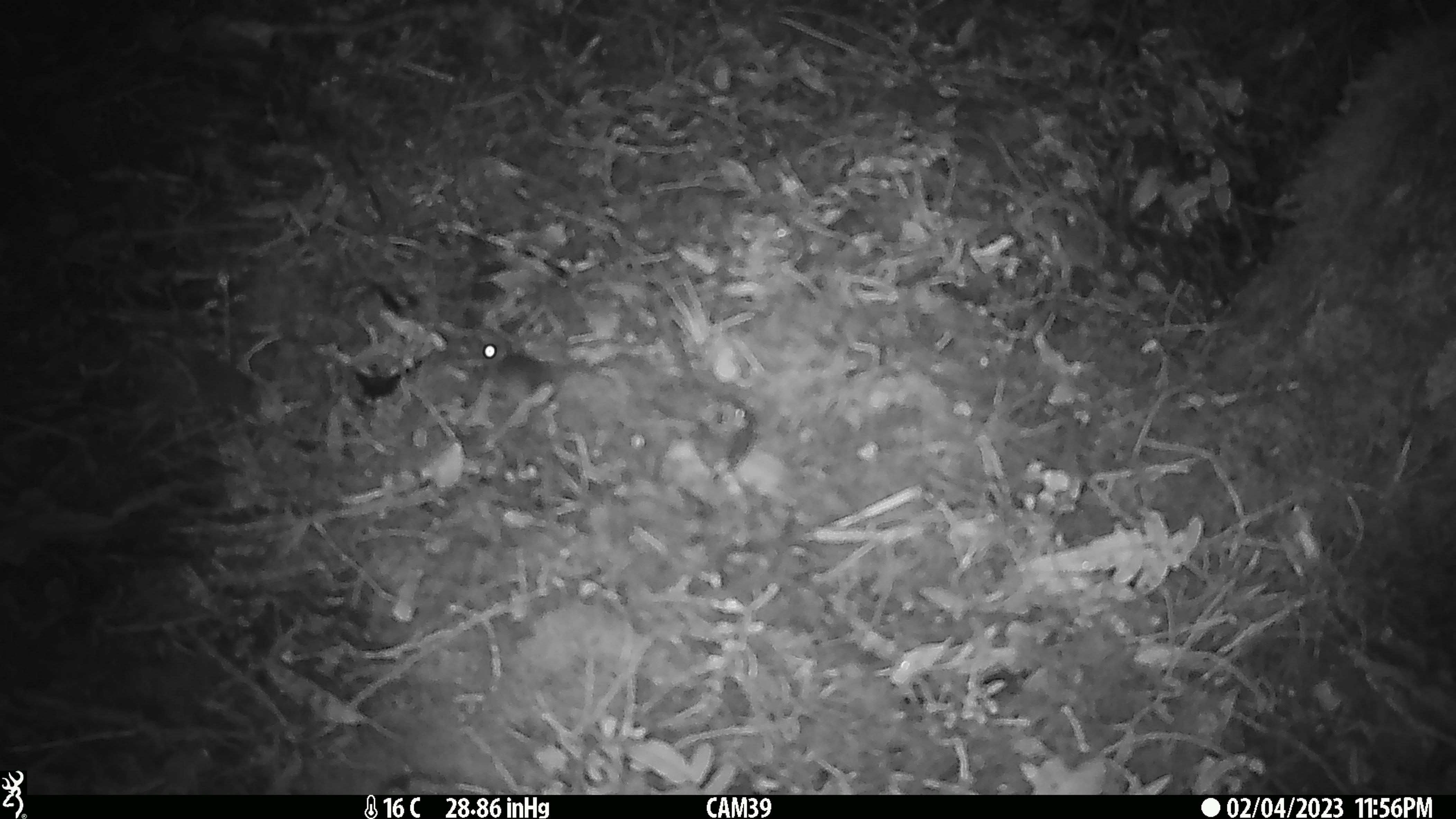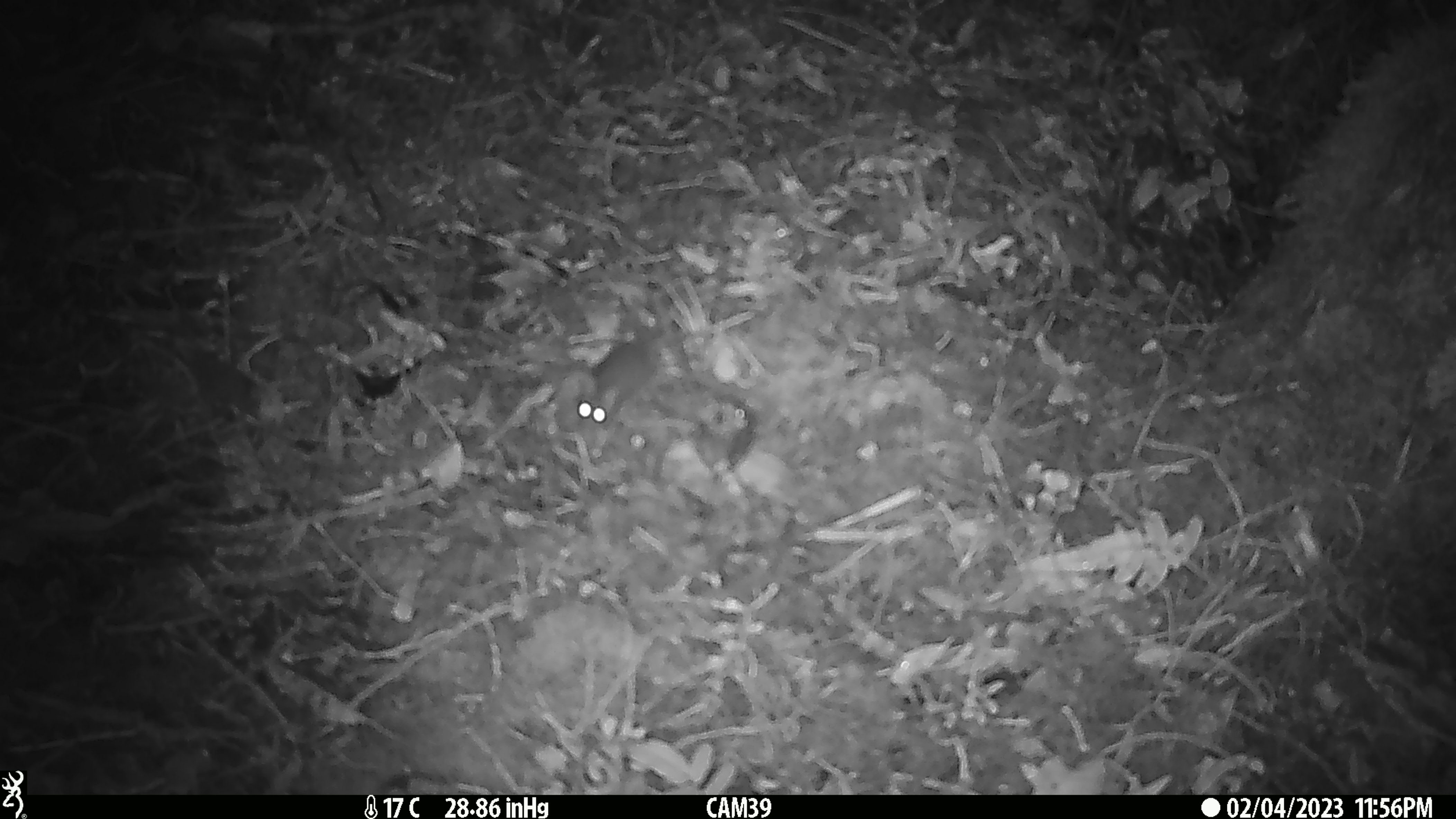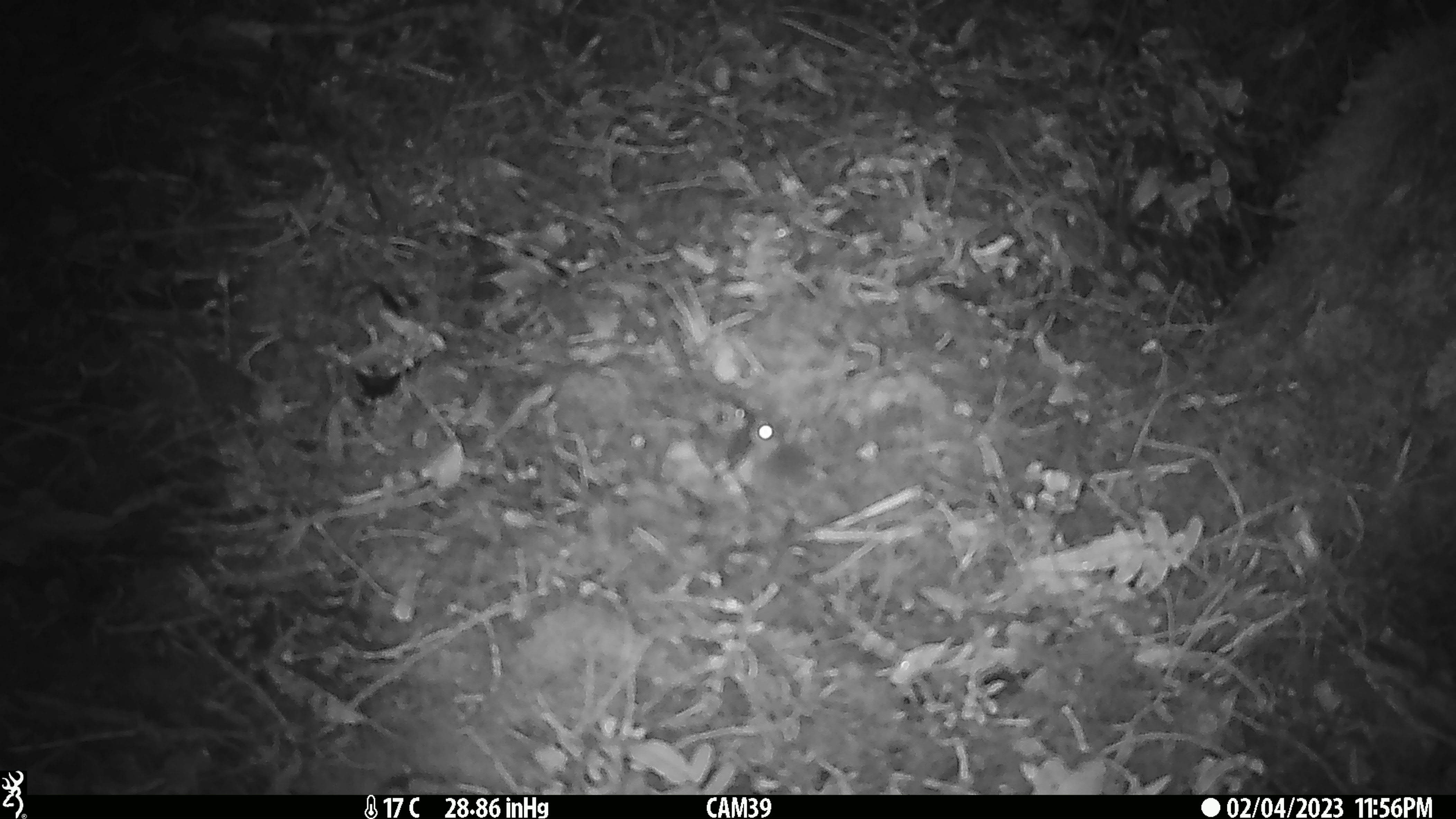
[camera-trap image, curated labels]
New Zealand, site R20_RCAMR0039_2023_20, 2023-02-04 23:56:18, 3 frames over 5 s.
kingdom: Animalia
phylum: Chordata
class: Mammalia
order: Rodentia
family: Muridae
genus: Mus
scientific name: Mus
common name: mouse